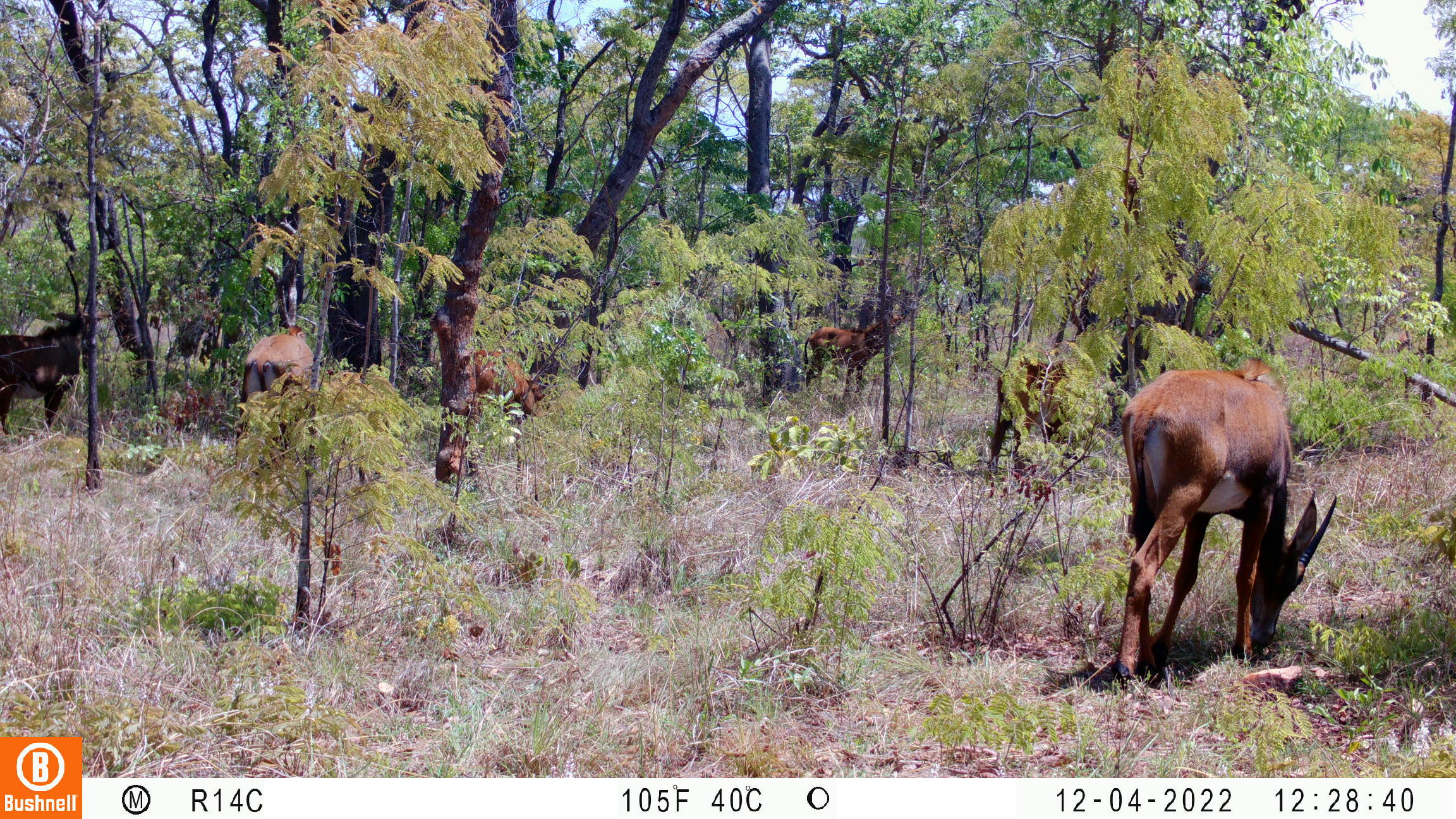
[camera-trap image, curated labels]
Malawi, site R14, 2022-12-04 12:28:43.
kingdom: Animalia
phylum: Chordata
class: Mammalia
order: Artiodactyla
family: Bovidae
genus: Hippotragus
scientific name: Hippotragus niger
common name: sable antelope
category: sable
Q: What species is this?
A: Sable (sable antelope) (Hippotragus niger).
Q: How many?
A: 6.